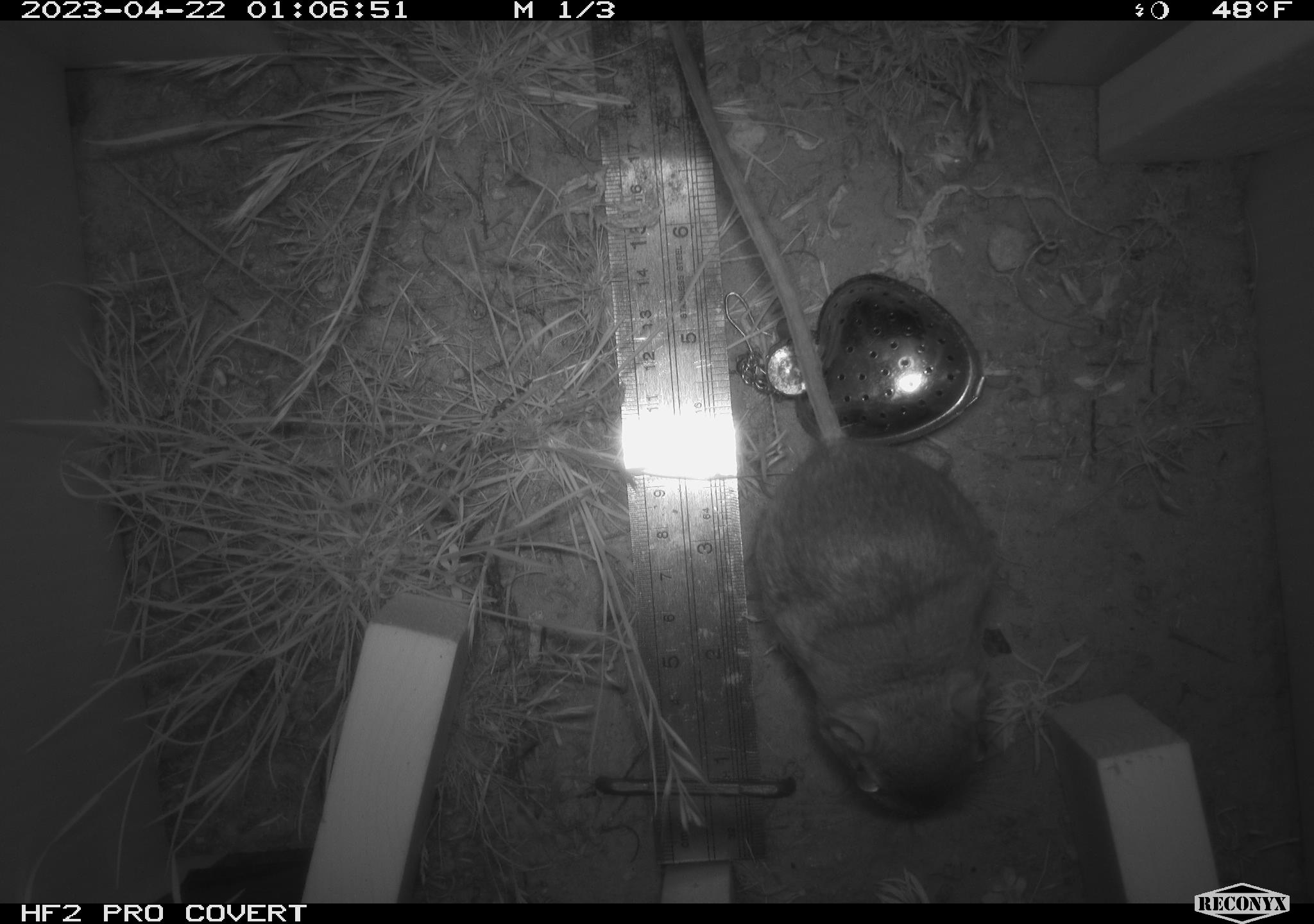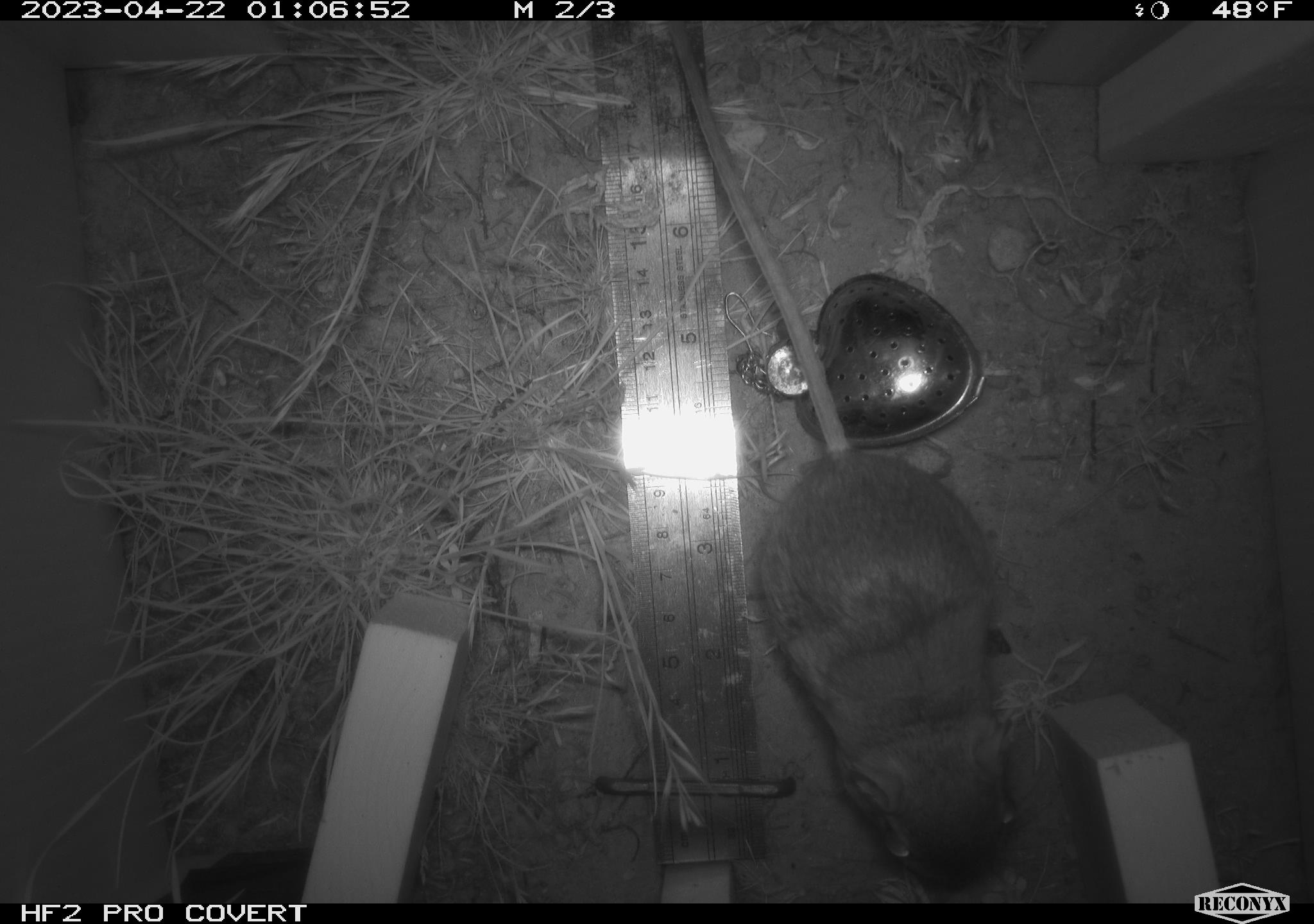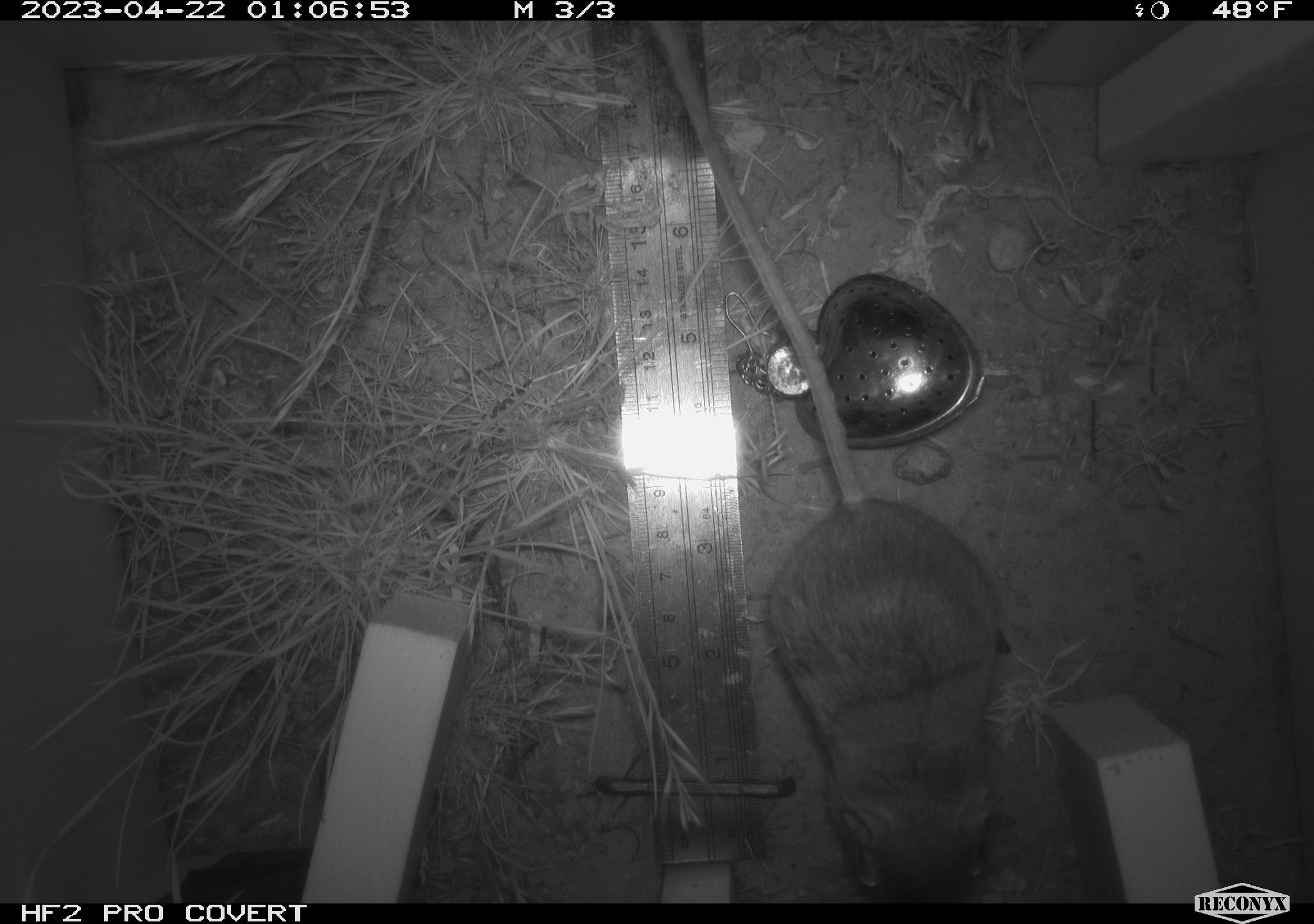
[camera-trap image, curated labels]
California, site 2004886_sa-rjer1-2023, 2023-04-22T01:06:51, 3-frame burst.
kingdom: Animalia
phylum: Chordata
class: Mammalia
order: Rodentia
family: Heteromyidae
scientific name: Heteromyidae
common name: kangaroo rats and pocket mice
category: heteromyidae family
Heteromyidae family (kangaroo rats and pocket mice) (Heteromyidae).